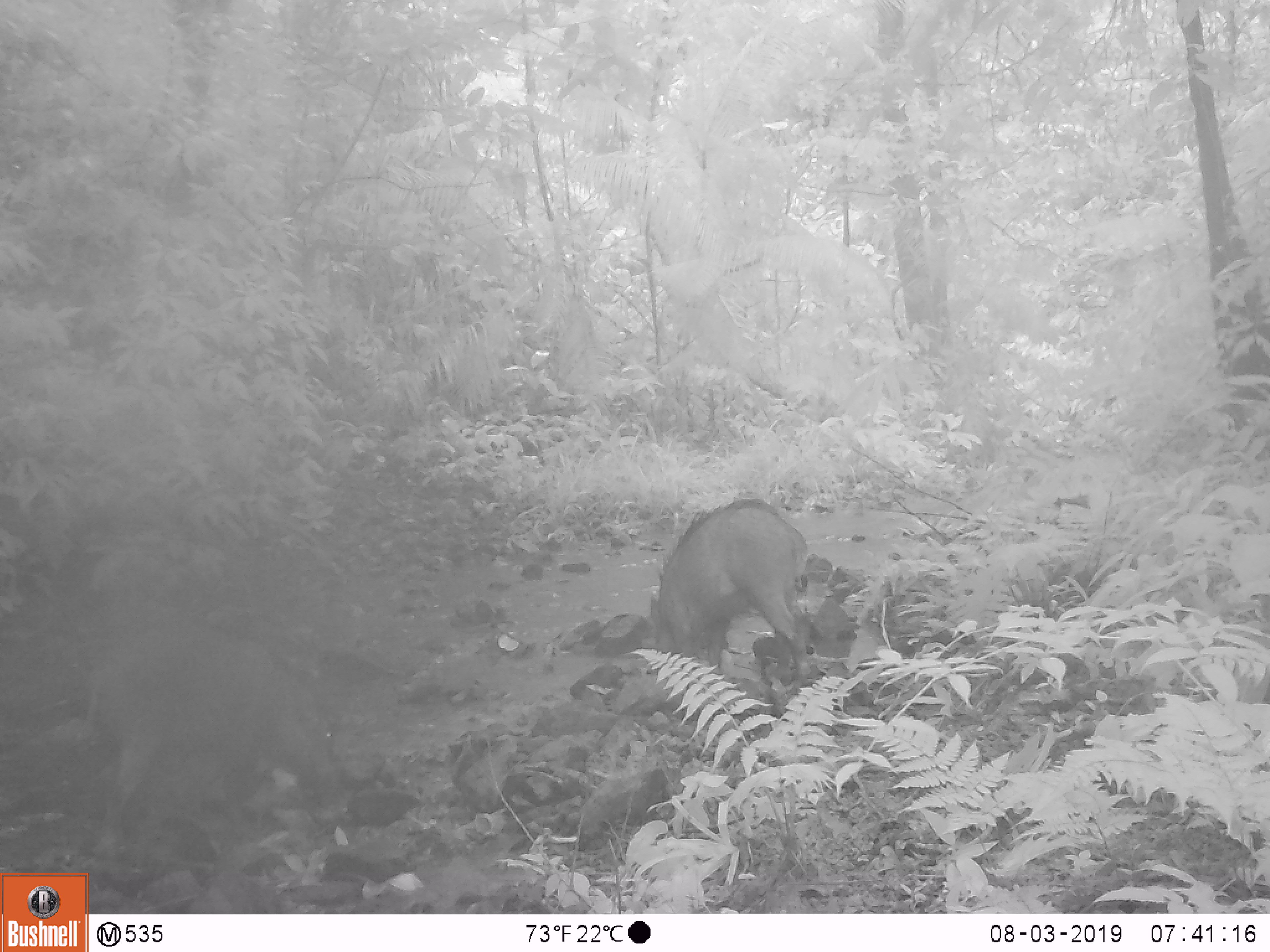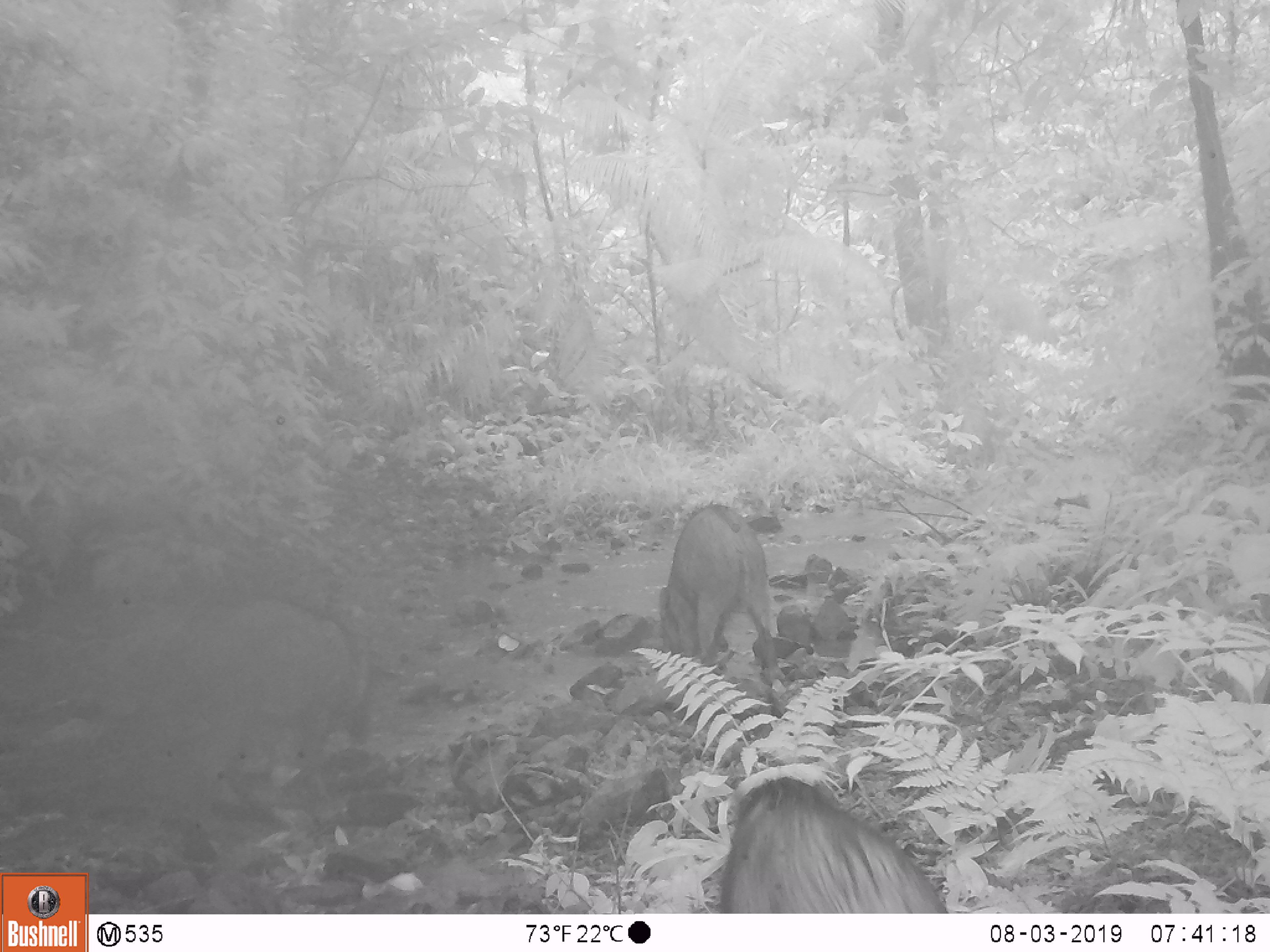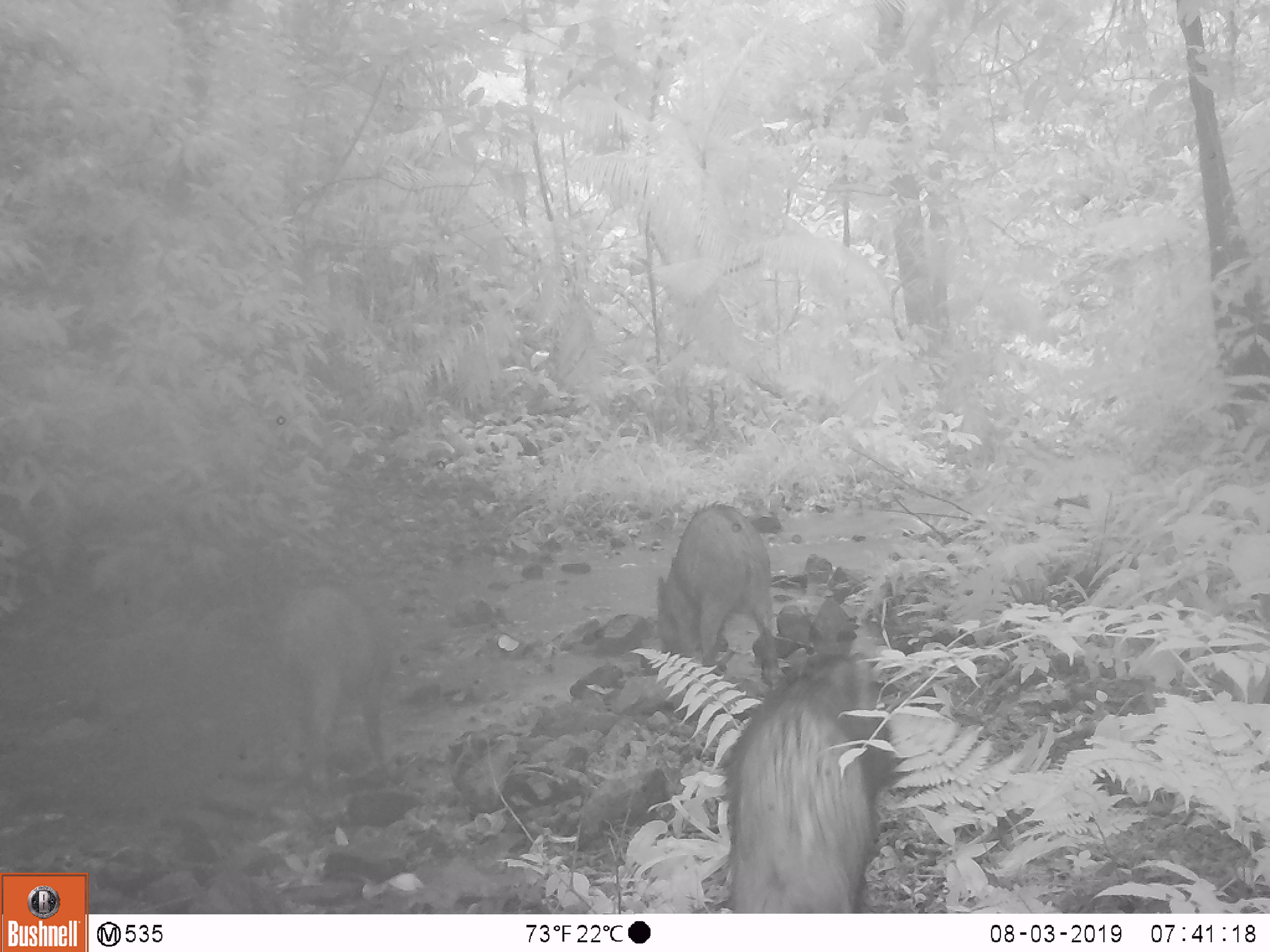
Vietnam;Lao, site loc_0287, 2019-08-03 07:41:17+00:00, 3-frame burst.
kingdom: Animalia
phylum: Chordata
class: Mammalia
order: Artiodactyla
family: Suidae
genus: Sus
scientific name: Sus scrofa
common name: eurasian wild pig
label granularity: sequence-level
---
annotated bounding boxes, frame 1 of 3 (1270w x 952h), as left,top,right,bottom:
eurasian wild pig: 80,621,335,861; 649,498,811,690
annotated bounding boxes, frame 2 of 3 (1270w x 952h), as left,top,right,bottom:
eurasian wild pig: 719,776,949,913; 207,600,376,775; 657,500,786,682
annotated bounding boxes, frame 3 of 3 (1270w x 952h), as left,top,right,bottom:
eurasian wild pig: 724,652,885,913; 656,498,779,682; 275,583,390,776